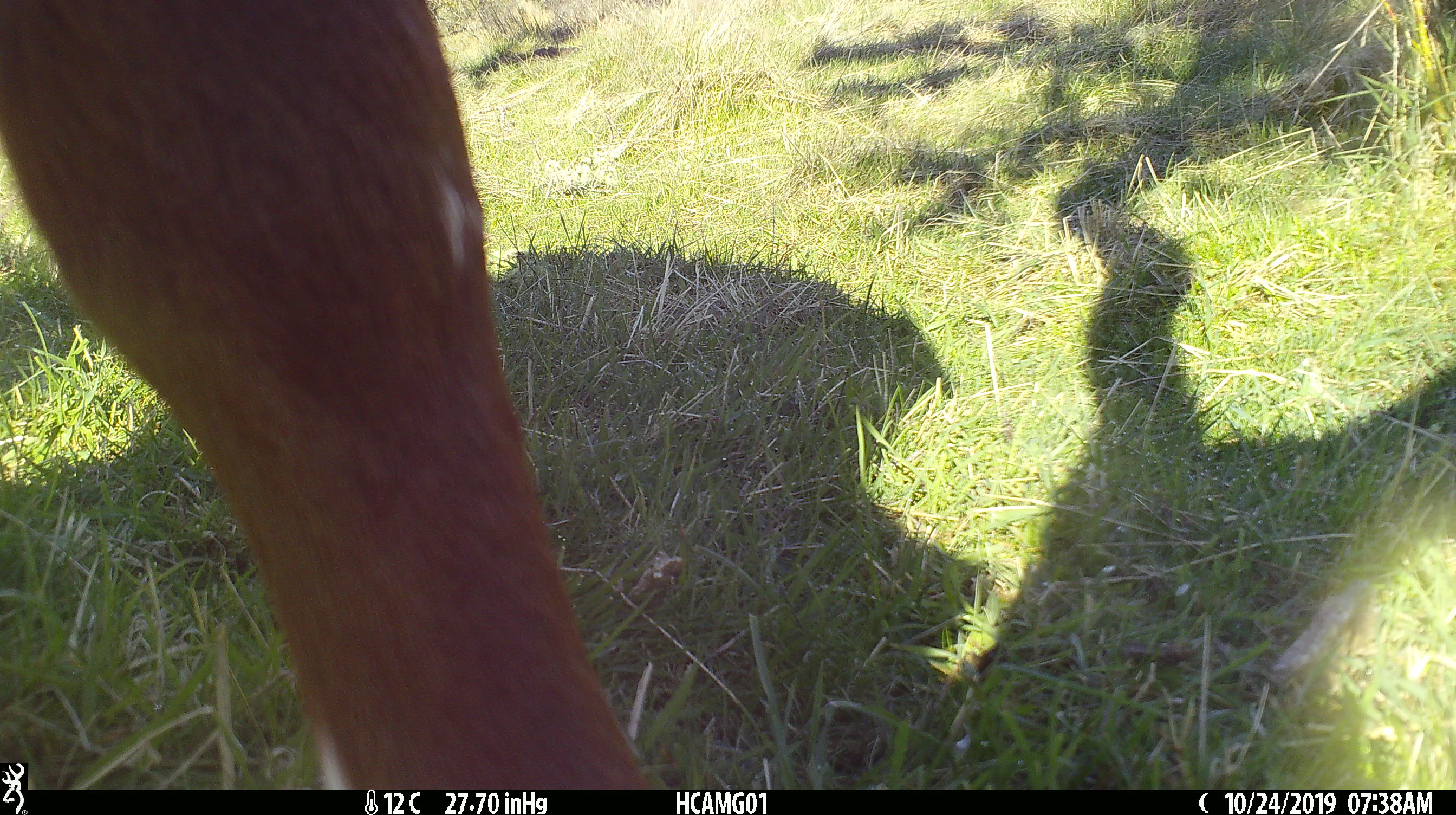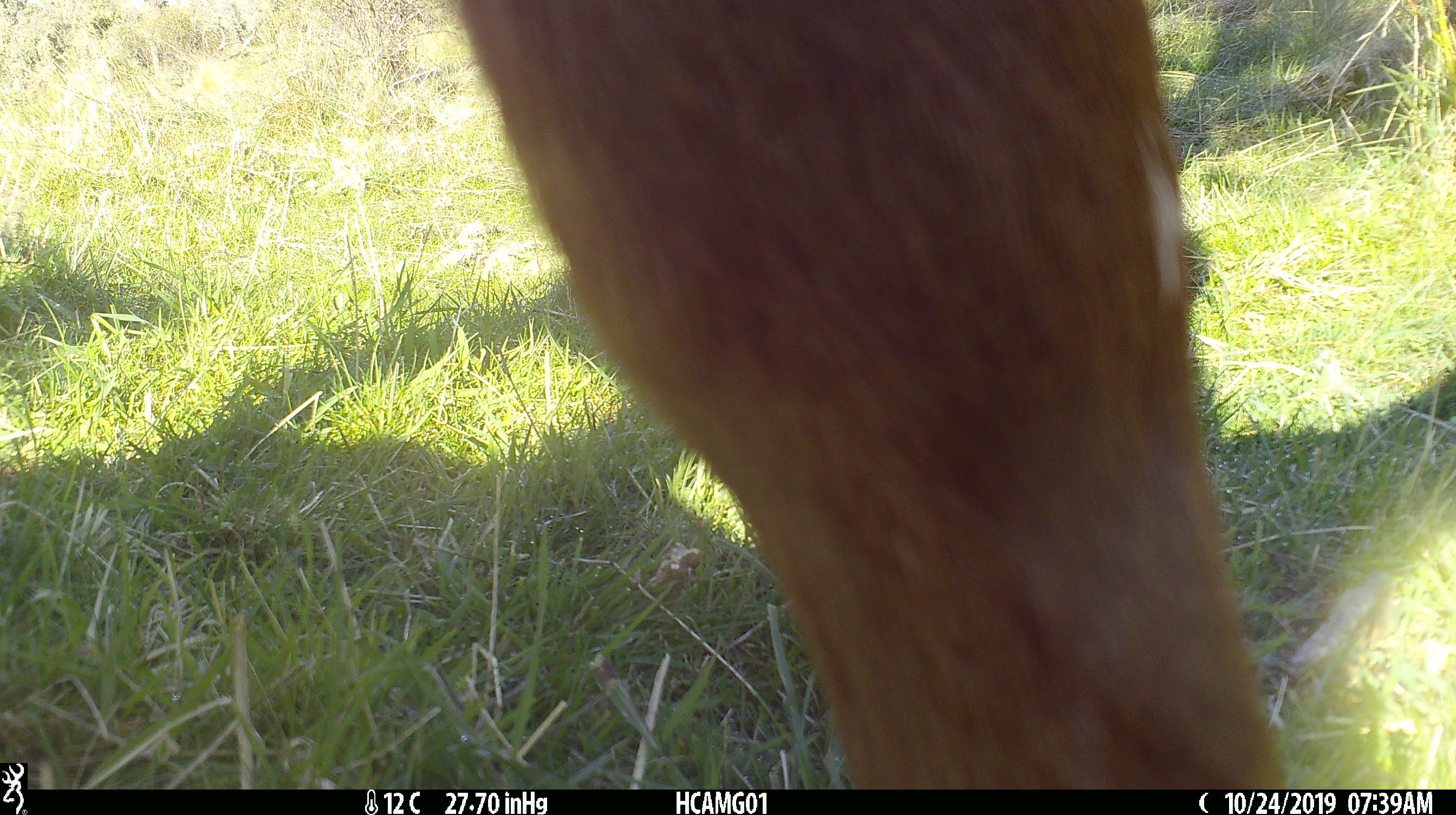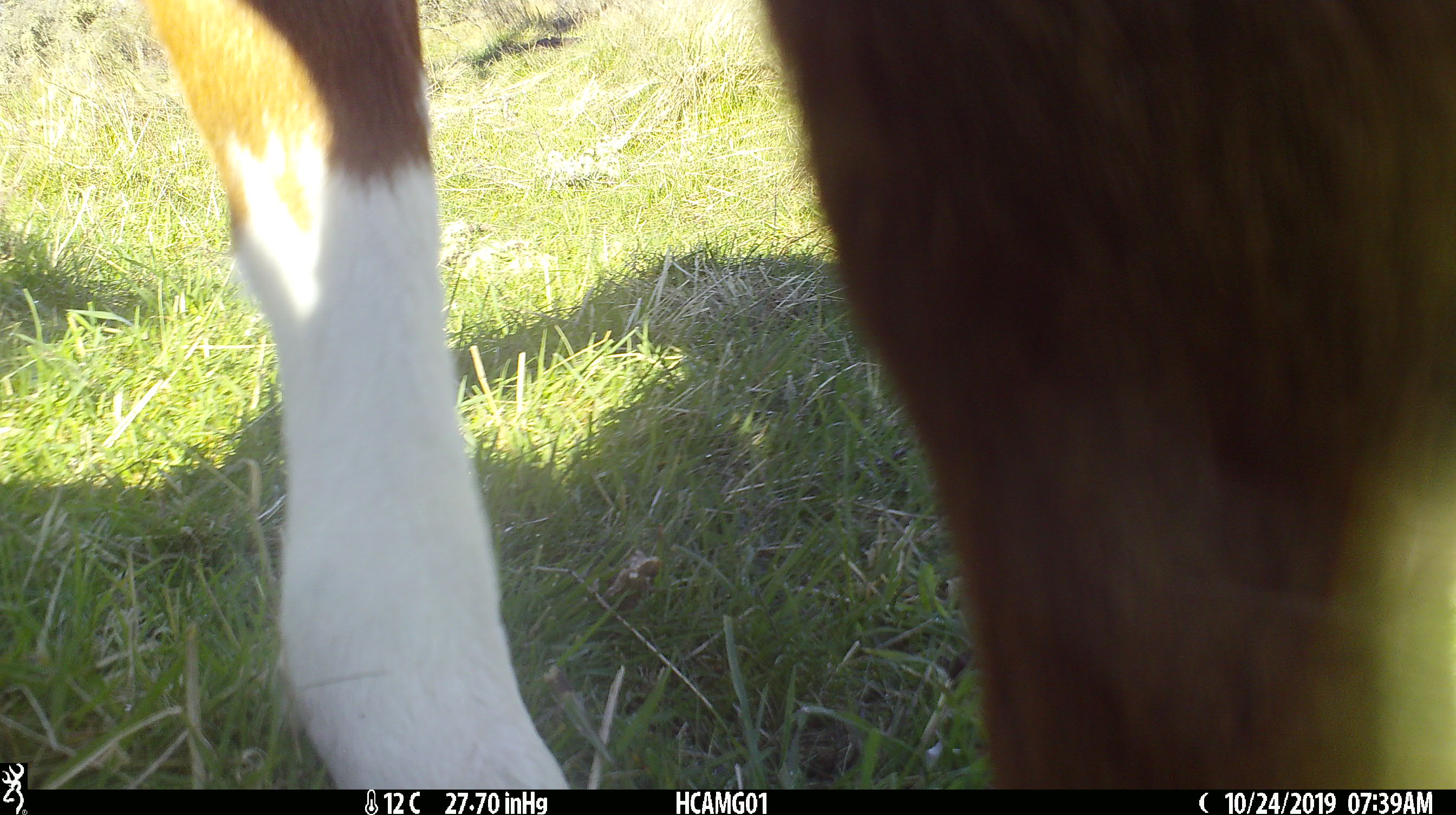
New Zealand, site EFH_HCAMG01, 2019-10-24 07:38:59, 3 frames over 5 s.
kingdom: Animalia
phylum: Chordata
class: Mammalia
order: Artiodactyla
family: Bovidae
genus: Bos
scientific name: Bos taurus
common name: domestic cow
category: cow